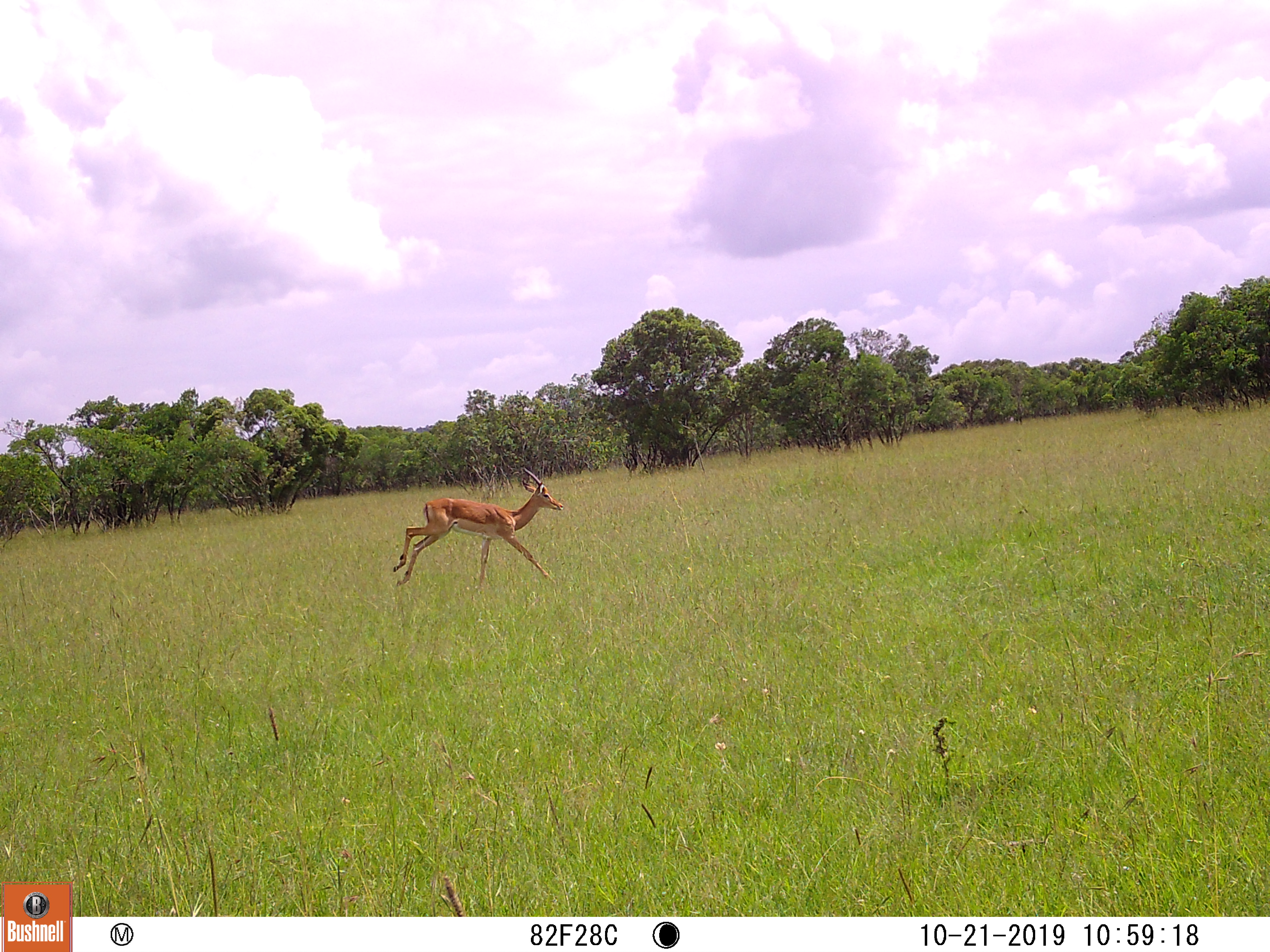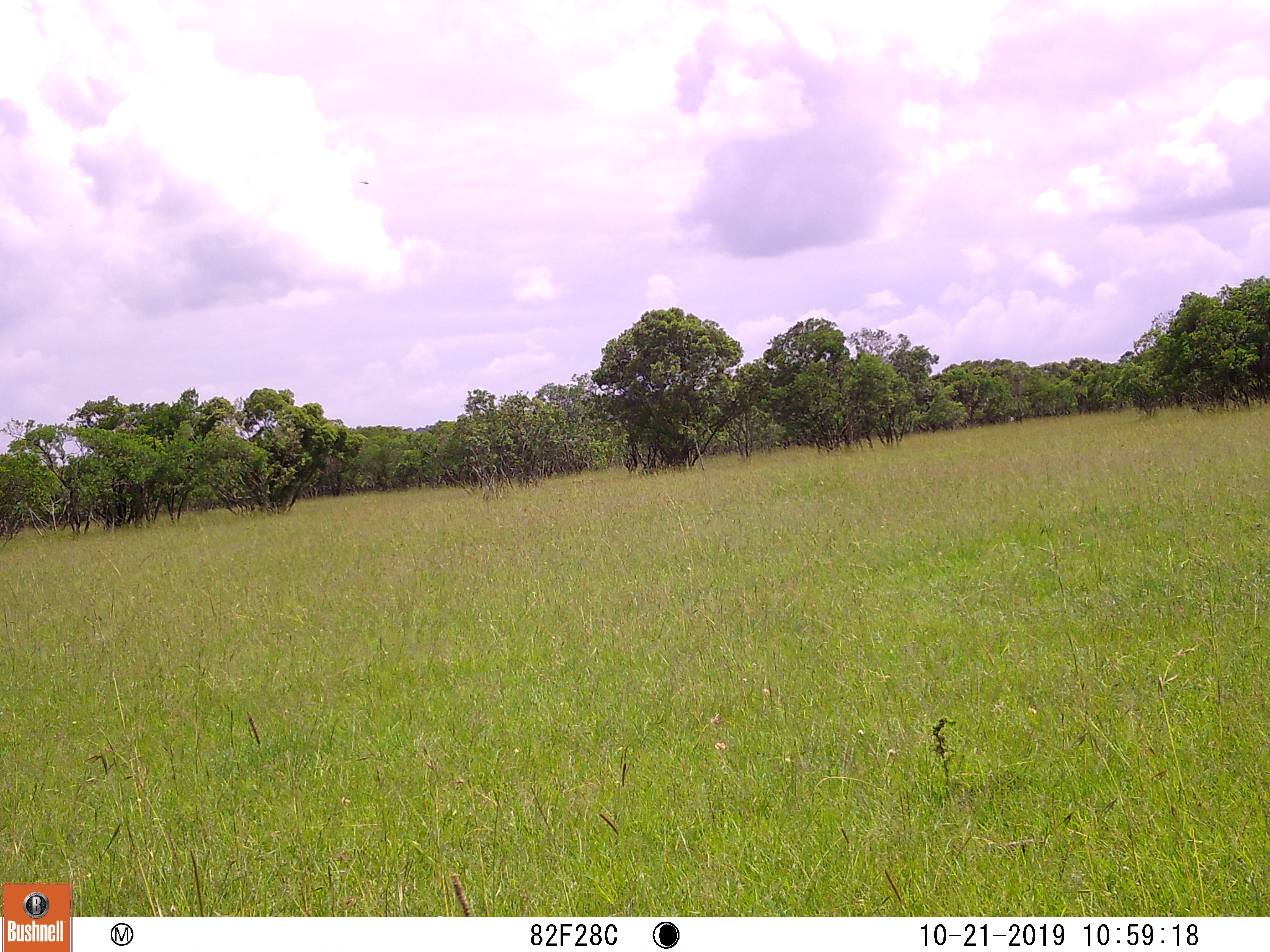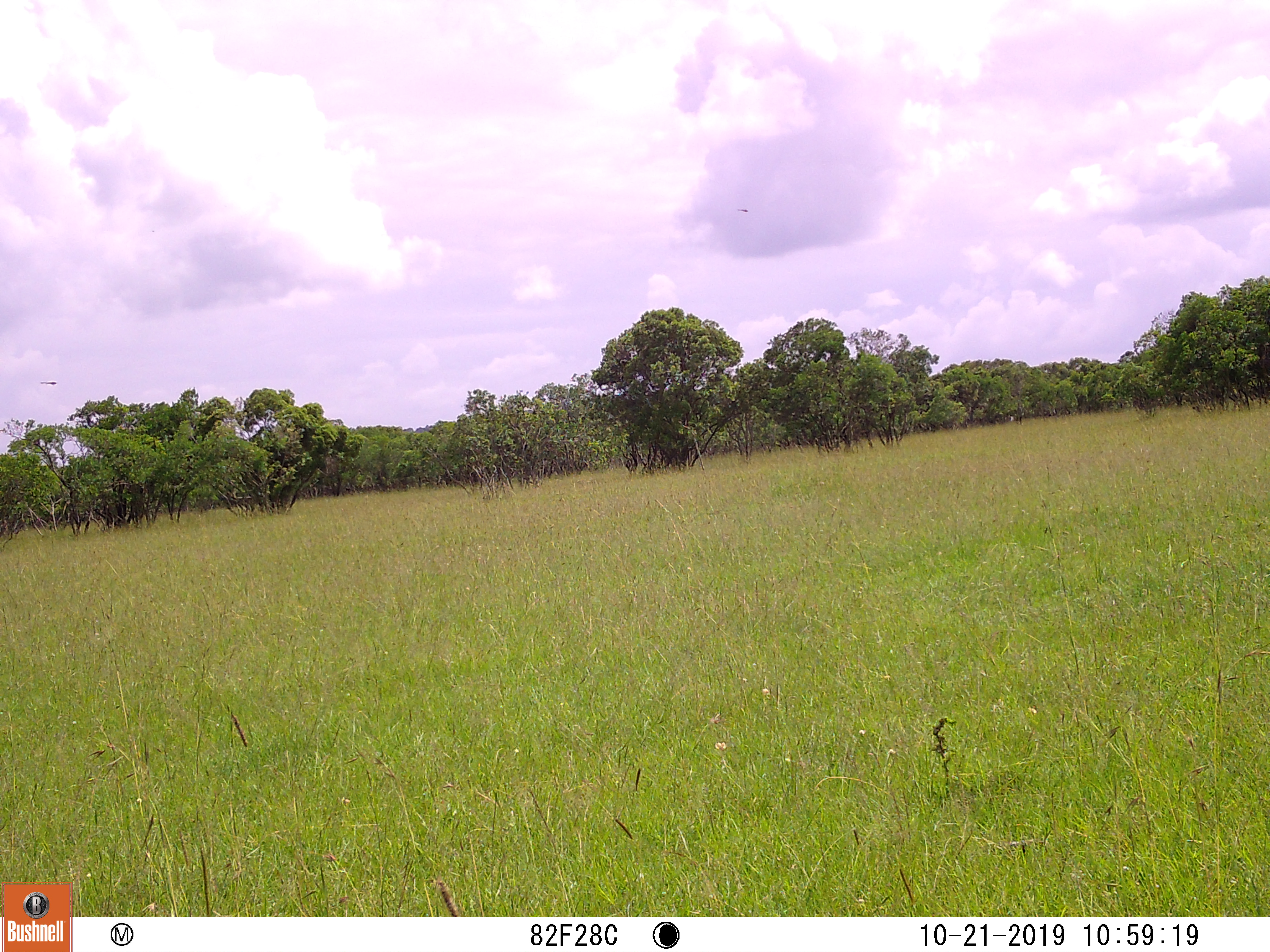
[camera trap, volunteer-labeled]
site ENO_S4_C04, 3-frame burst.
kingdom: Animalia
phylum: Chordata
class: Mammalia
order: Artiodactyla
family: Bovidae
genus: Aepyceros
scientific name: Aepyceros melampus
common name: impala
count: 1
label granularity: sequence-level